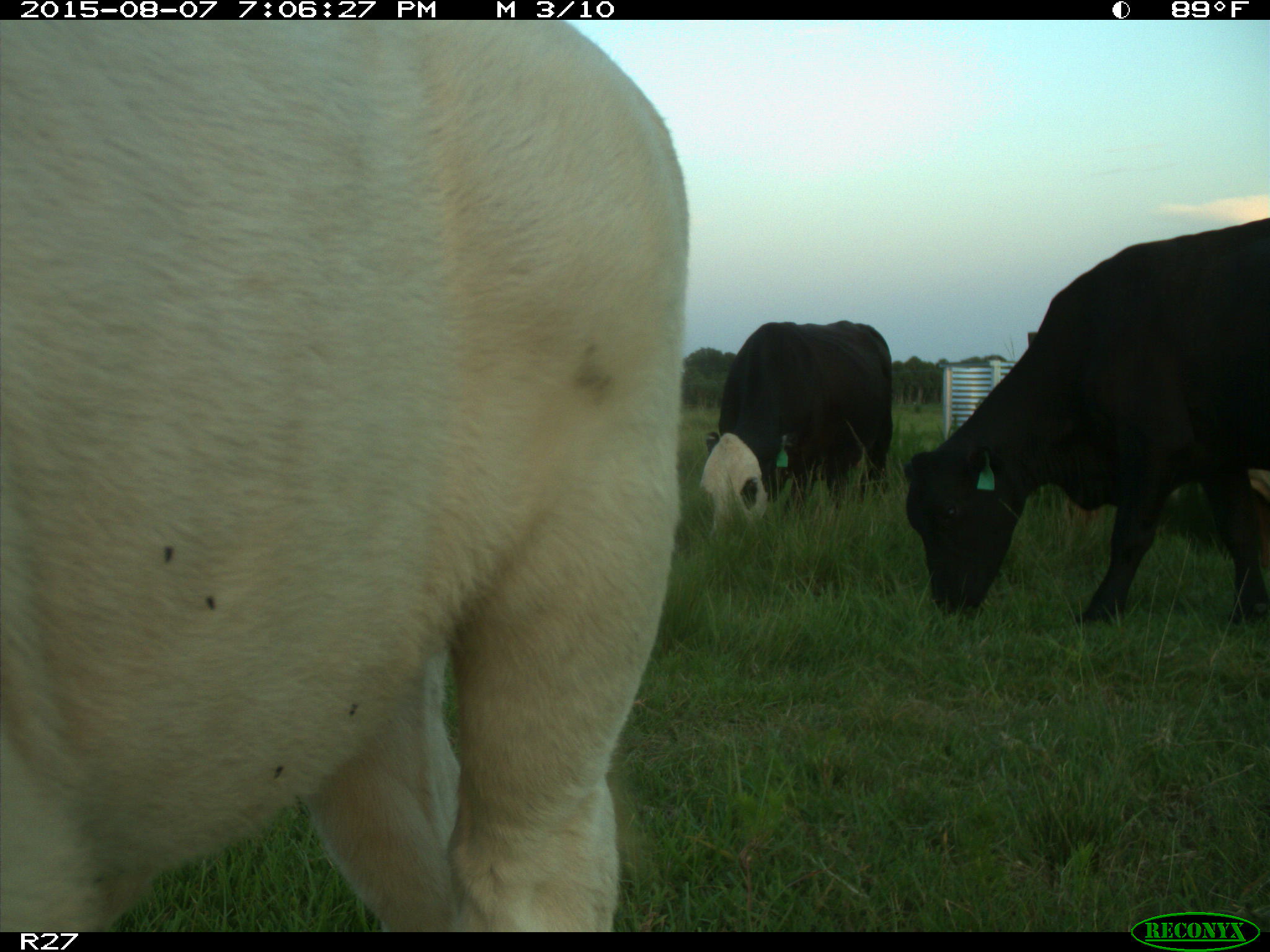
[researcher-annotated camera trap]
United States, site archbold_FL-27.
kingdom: Animalia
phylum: Chordata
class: Mammalia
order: Artiodactyla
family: Bovidae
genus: Bos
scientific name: Bos taurus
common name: domestic cow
Bos taurus (domestic cow).